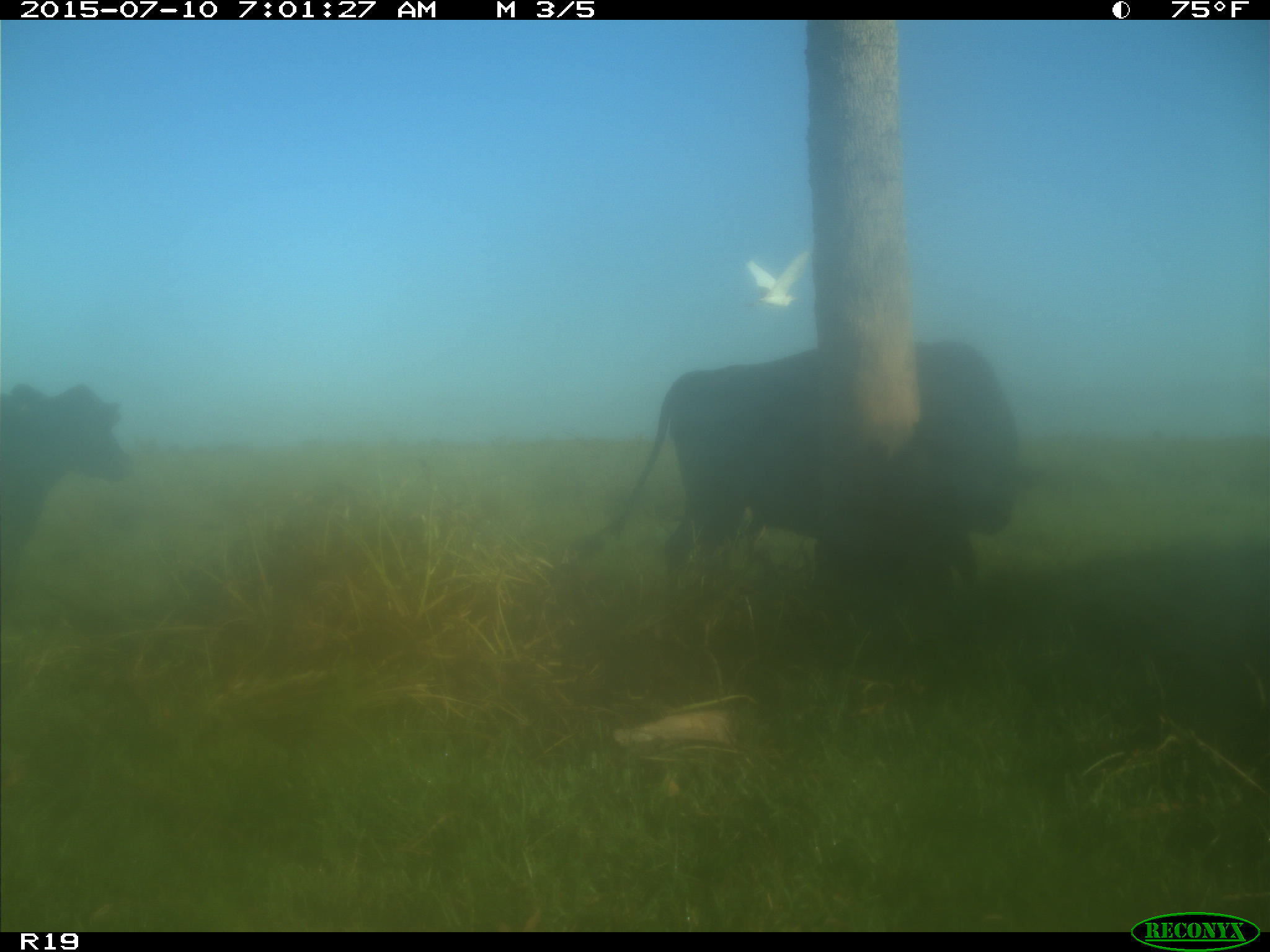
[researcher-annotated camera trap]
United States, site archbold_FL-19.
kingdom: Animalia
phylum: Chordata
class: Mammalia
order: Artiodactyla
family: Bovidae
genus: Bos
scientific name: Bos taurus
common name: domestic cow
Bos taurus (domestic cow).